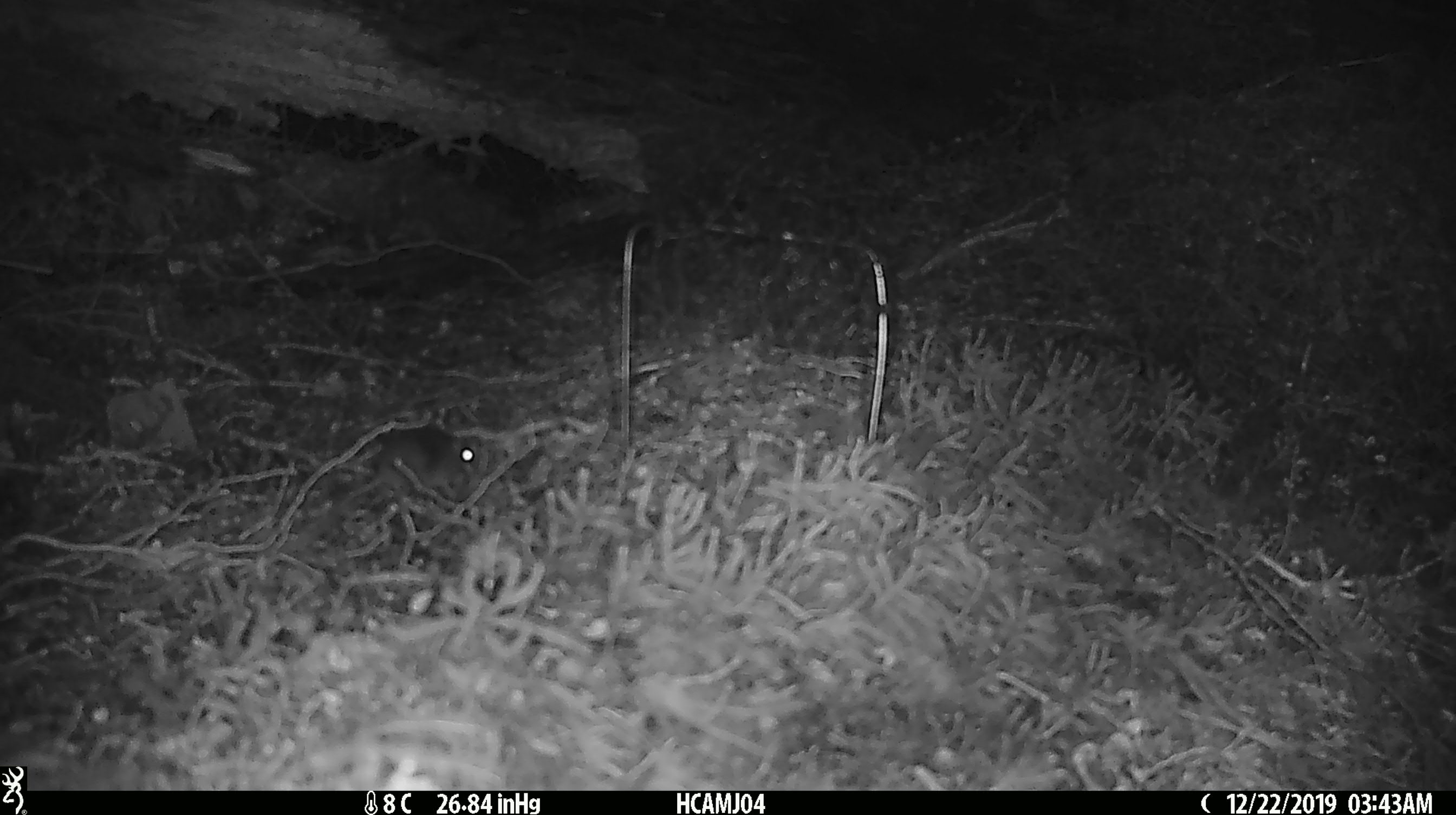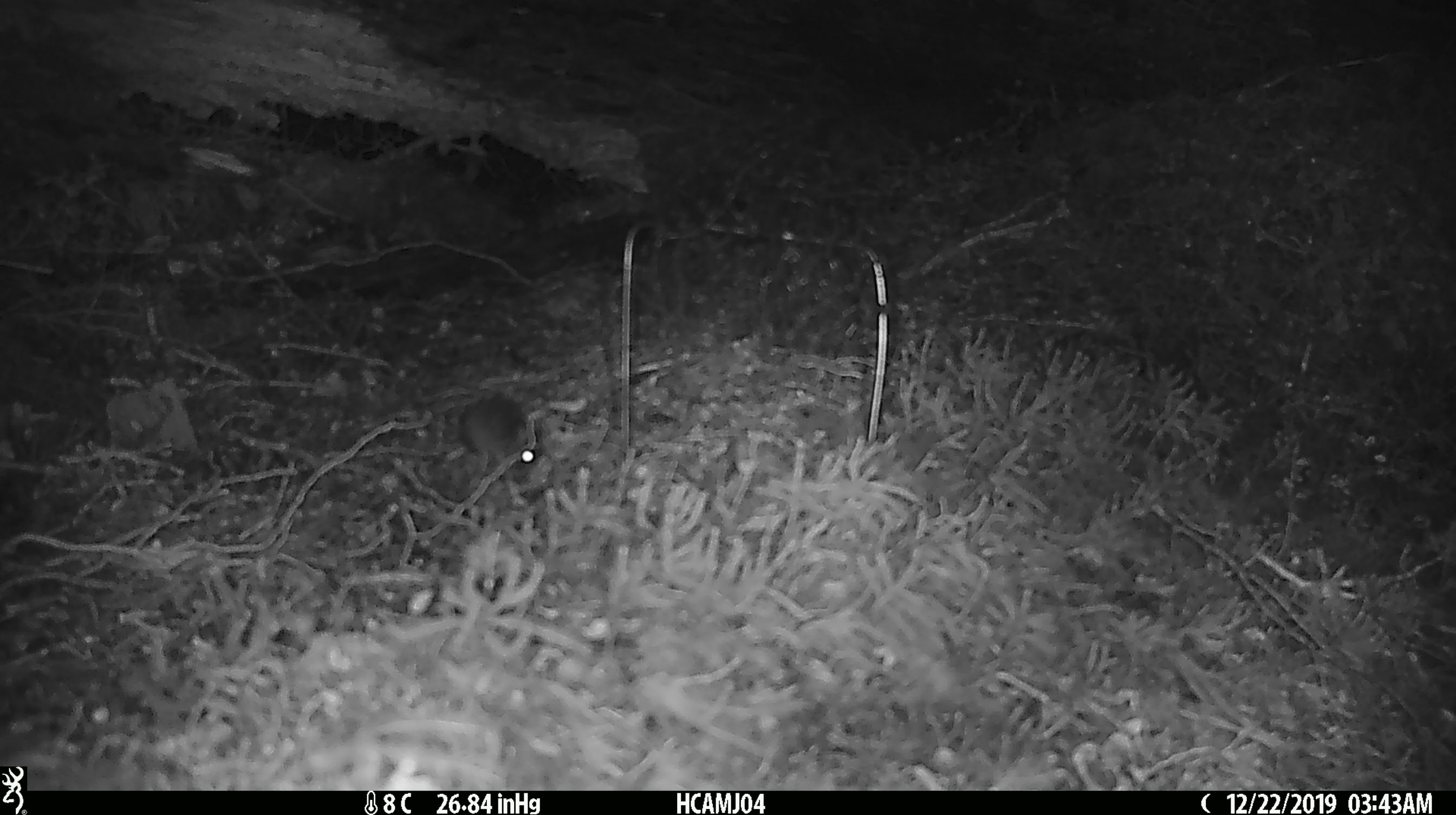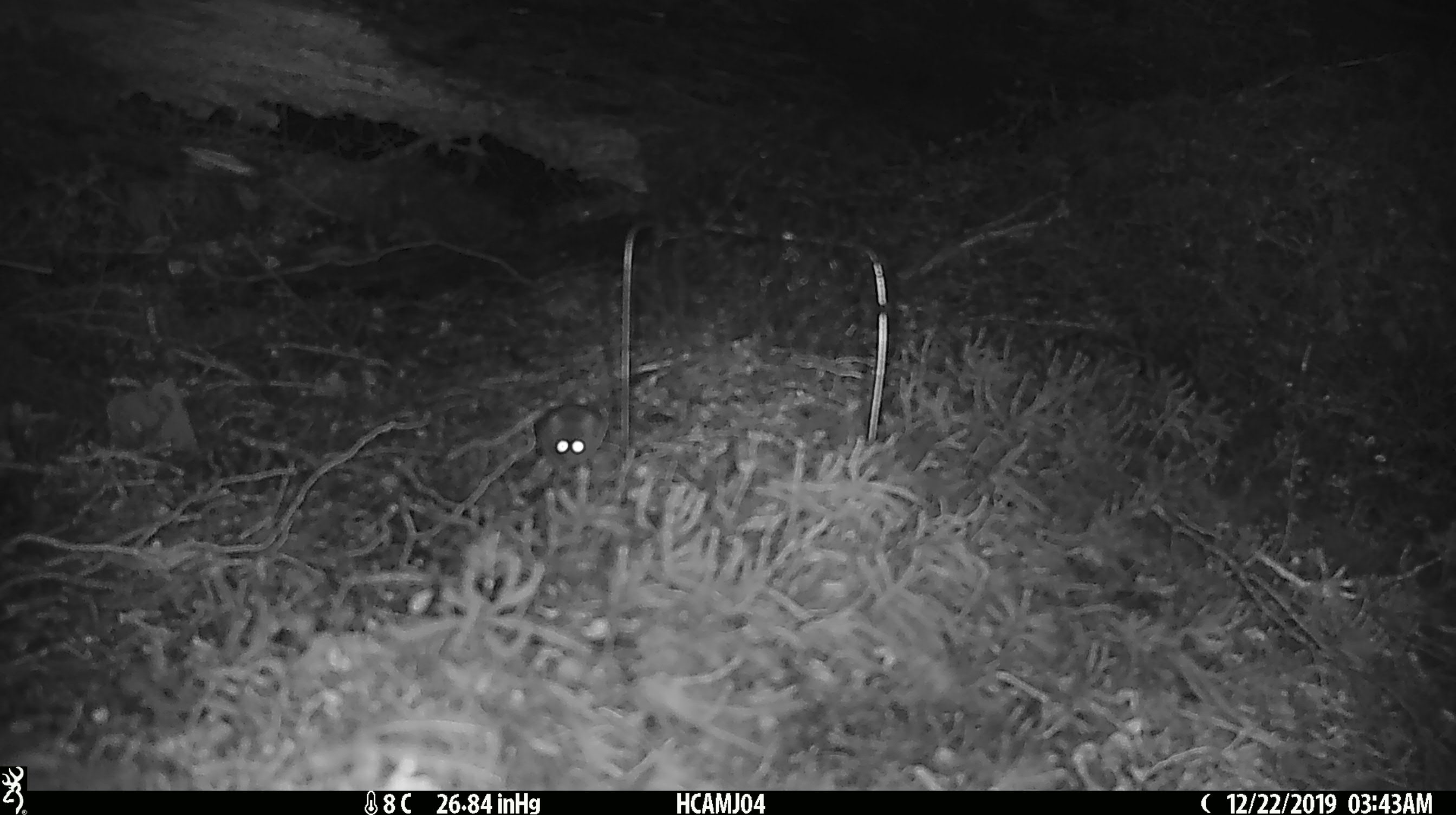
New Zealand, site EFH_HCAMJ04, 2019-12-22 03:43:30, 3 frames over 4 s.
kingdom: Animalia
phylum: Chordata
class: Mammalia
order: Rodentia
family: Muridae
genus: Mus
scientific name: Mus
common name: mouse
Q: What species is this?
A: Mouse (Mus).